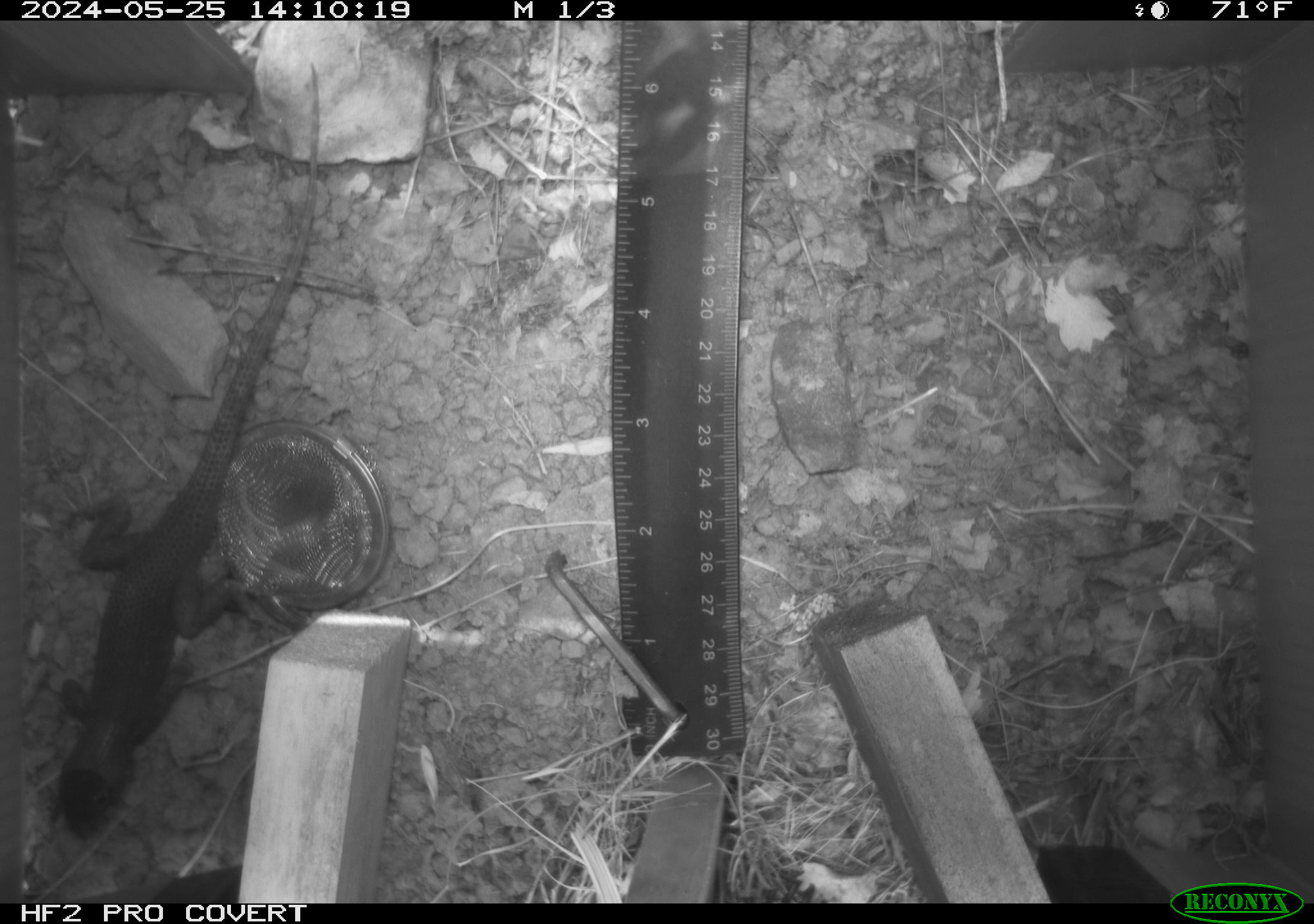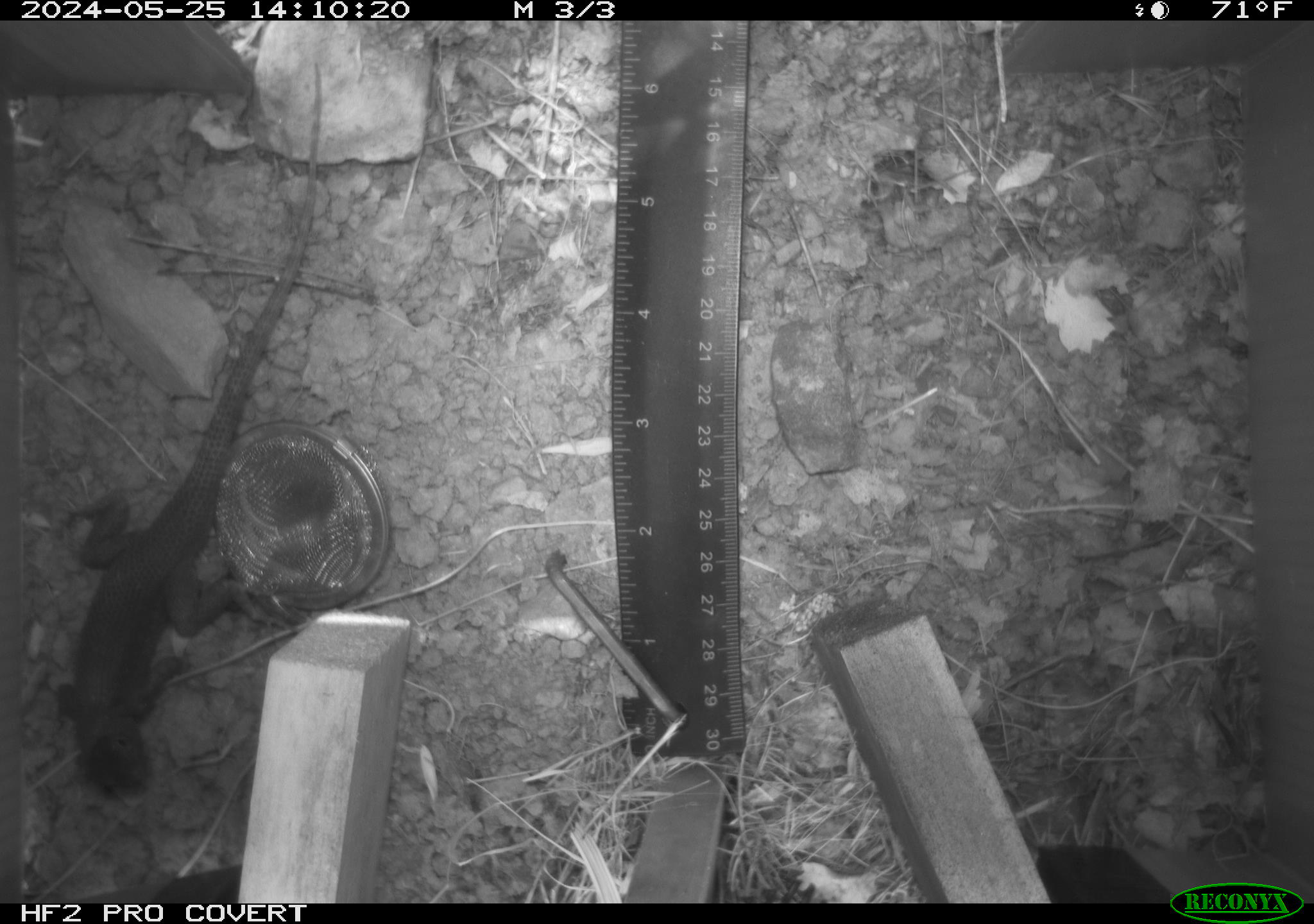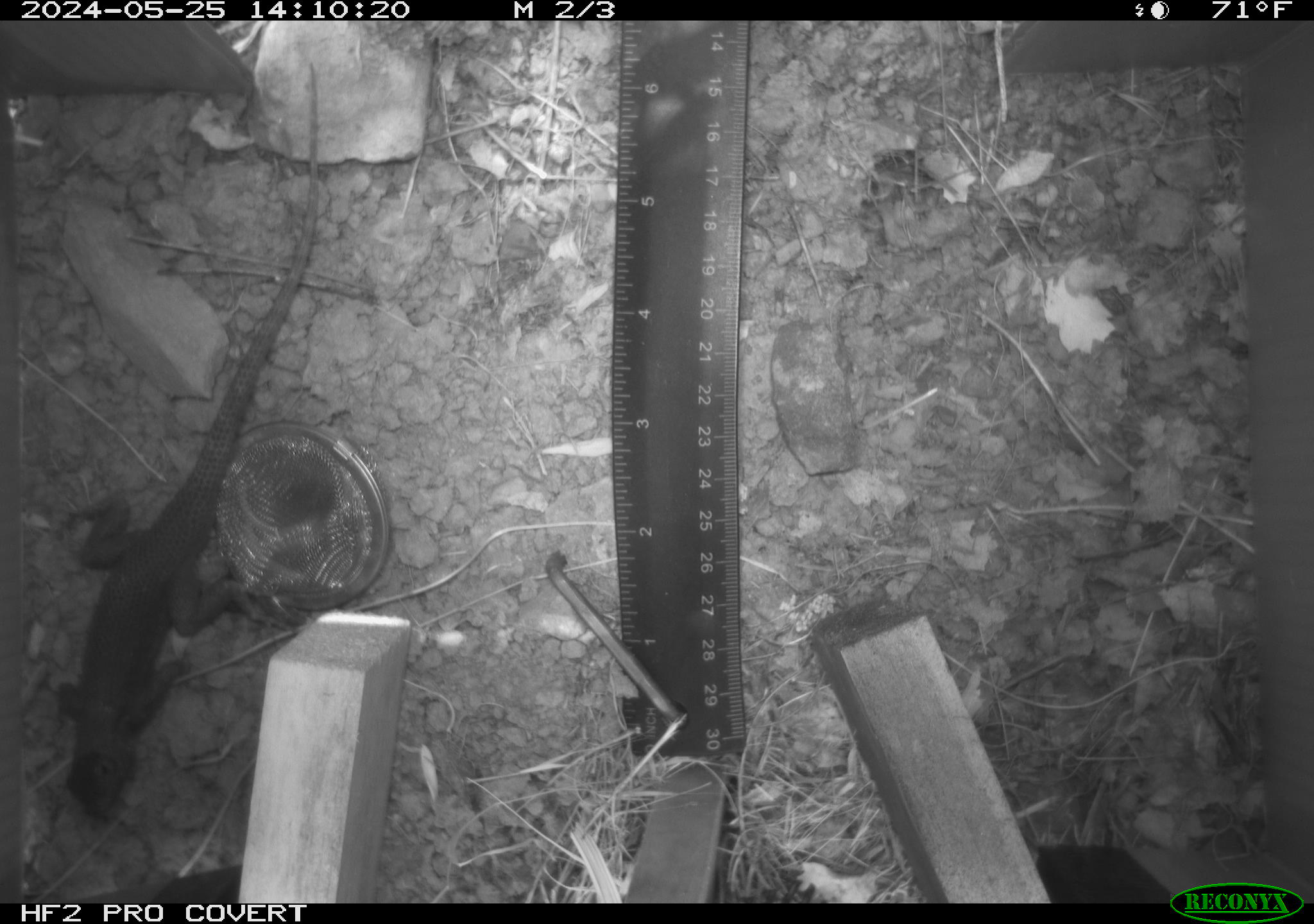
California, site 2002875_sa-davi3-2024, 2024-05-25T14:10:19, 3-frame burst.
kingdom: Animalia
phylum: Chordata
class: Reptilia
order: Squamata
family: Phrynosomatidae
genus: Sceloporus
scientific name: Sceloporus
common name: spiny lizards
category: sceloporus species